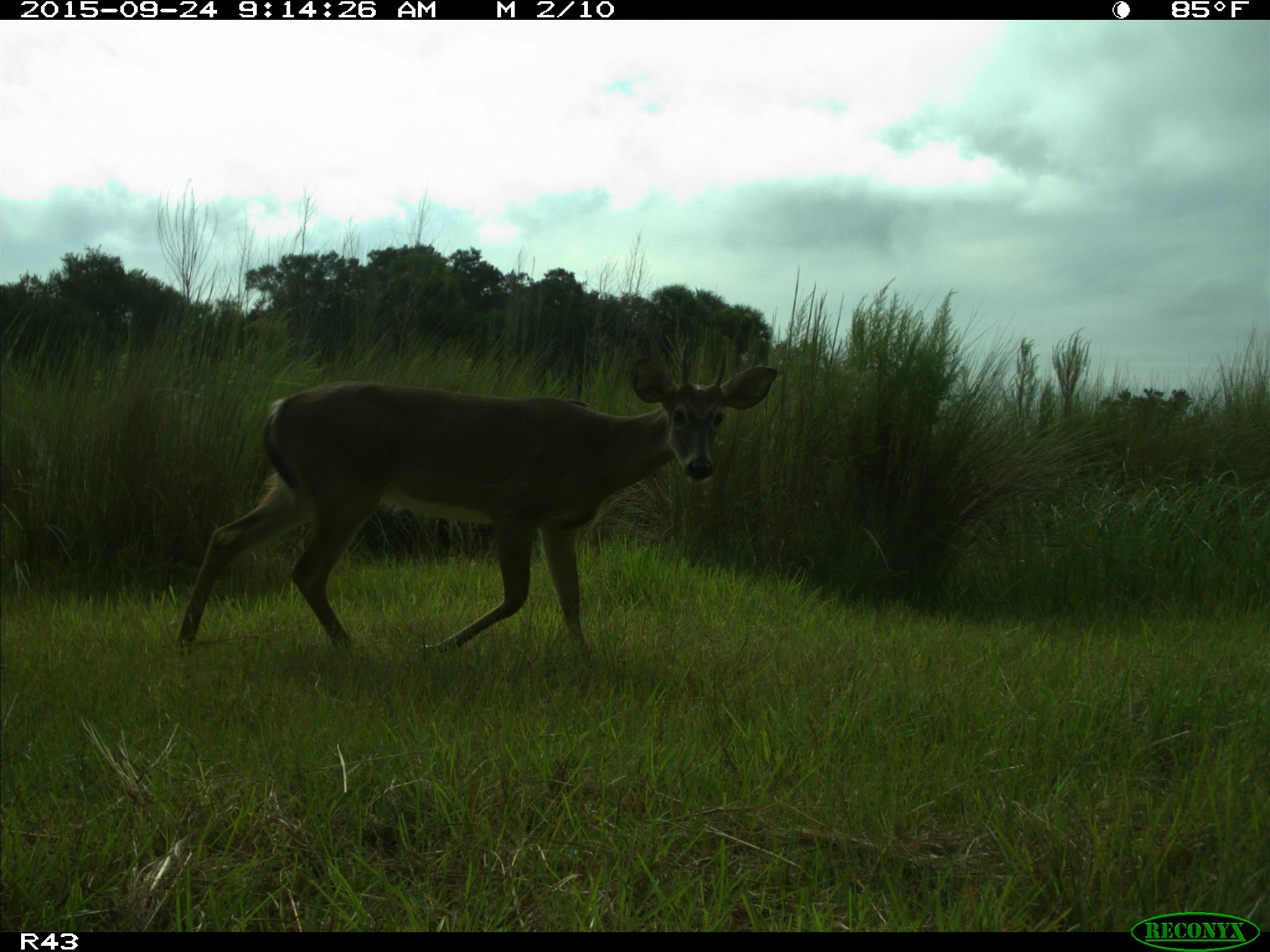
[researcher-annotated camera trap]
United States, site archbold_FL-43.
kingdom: Animalia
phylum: Chordata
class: Mammalia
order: Artiodactyla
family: Cervidae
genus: Odocoileus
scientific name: Odocoileus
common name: deer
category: unidentified deer